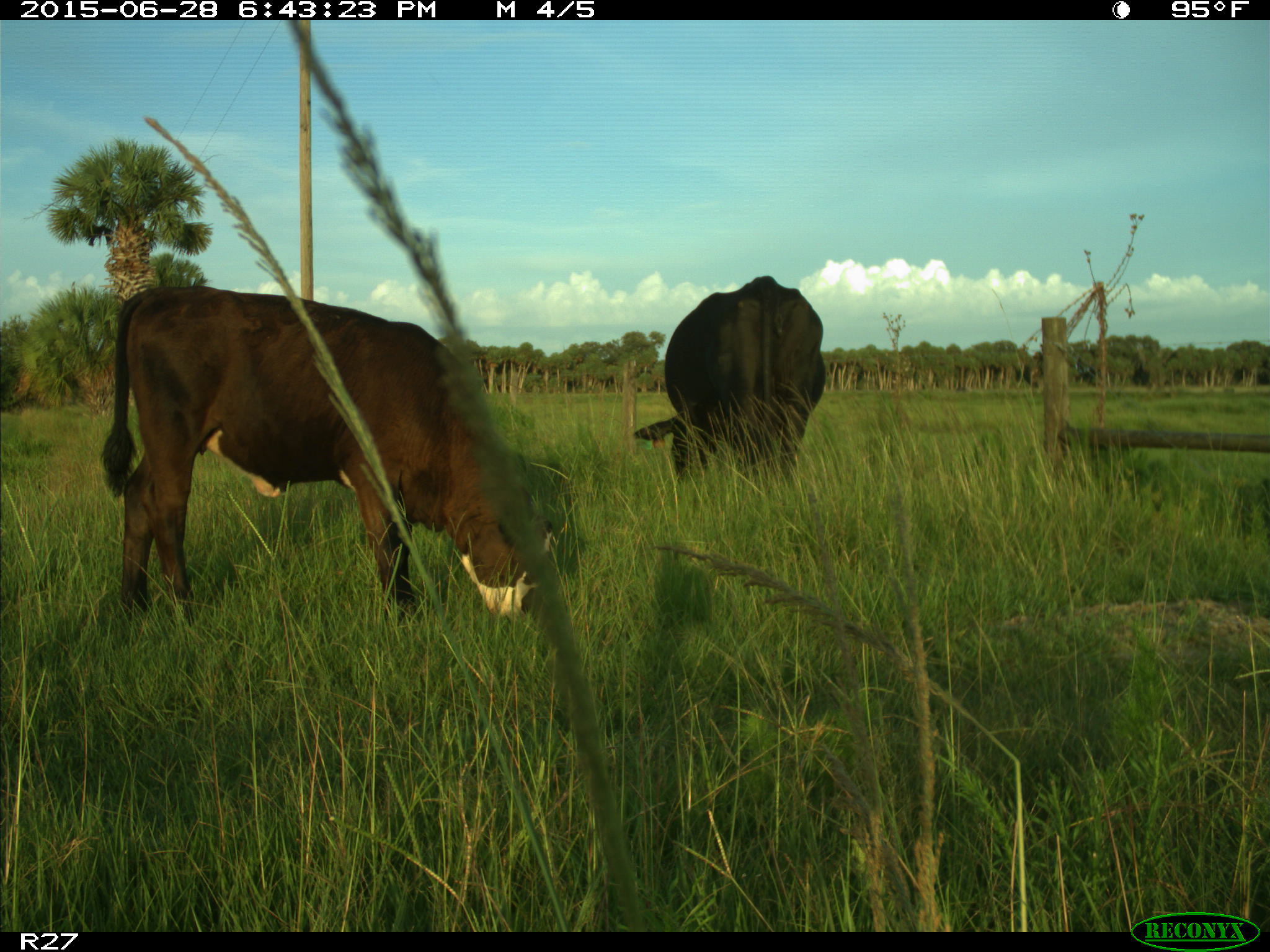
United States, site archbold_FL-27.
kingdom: Animalia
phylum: Chordata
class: Mammalia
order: Artiodactyla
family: Bovidae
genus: Bos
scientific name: Bos taurus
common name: domestic cow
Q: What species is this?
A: Bos taurus (domestic cow).